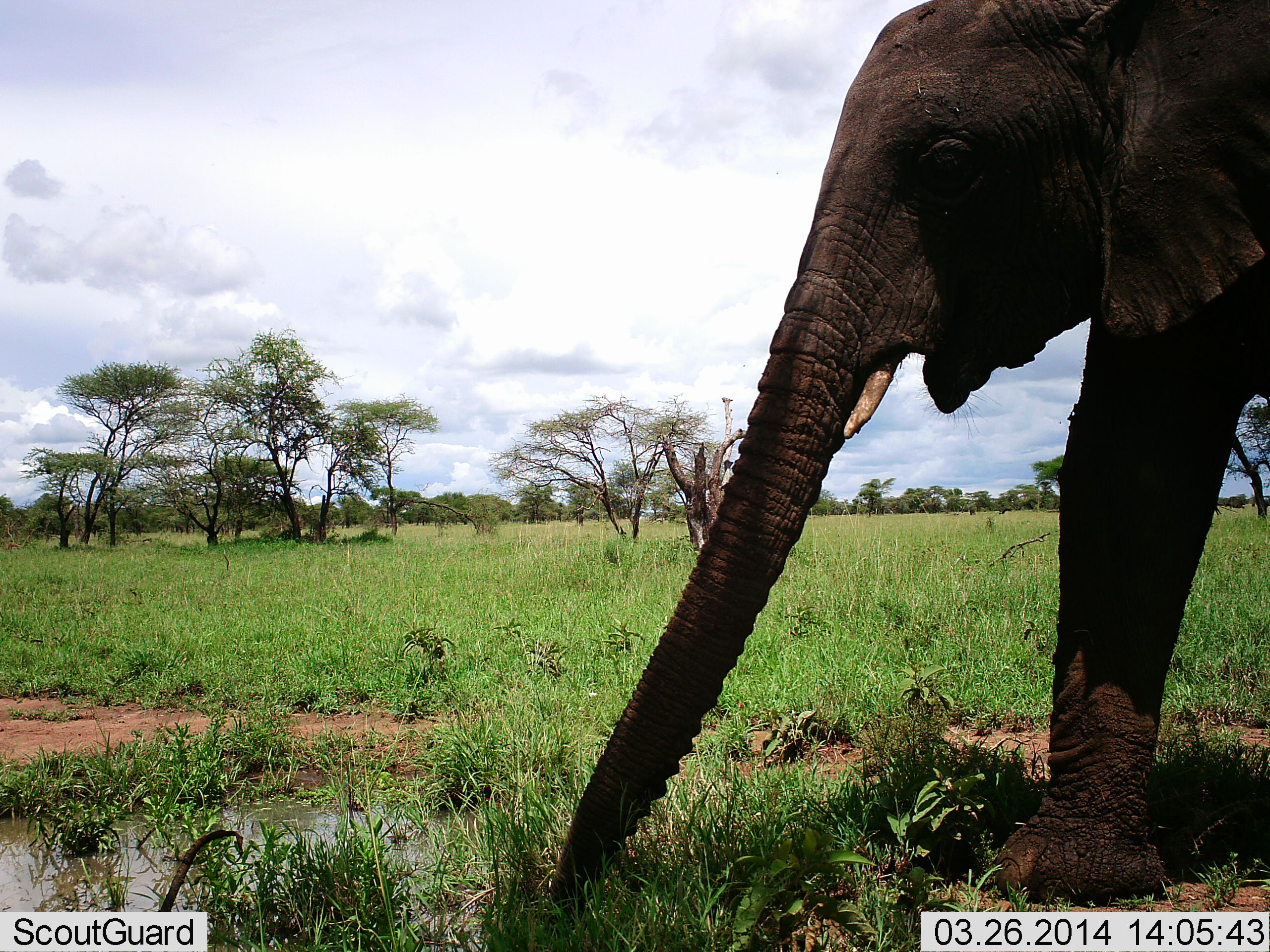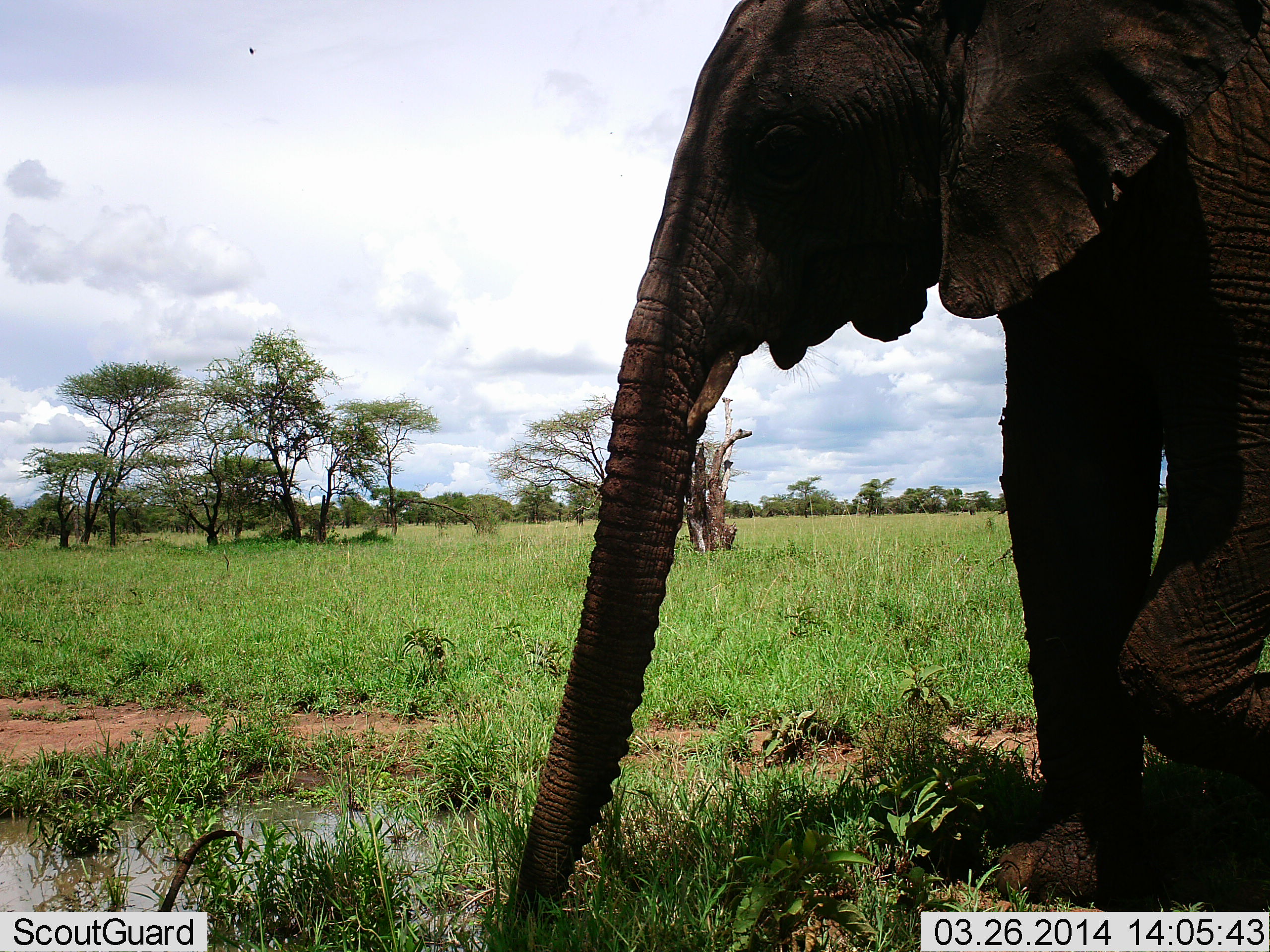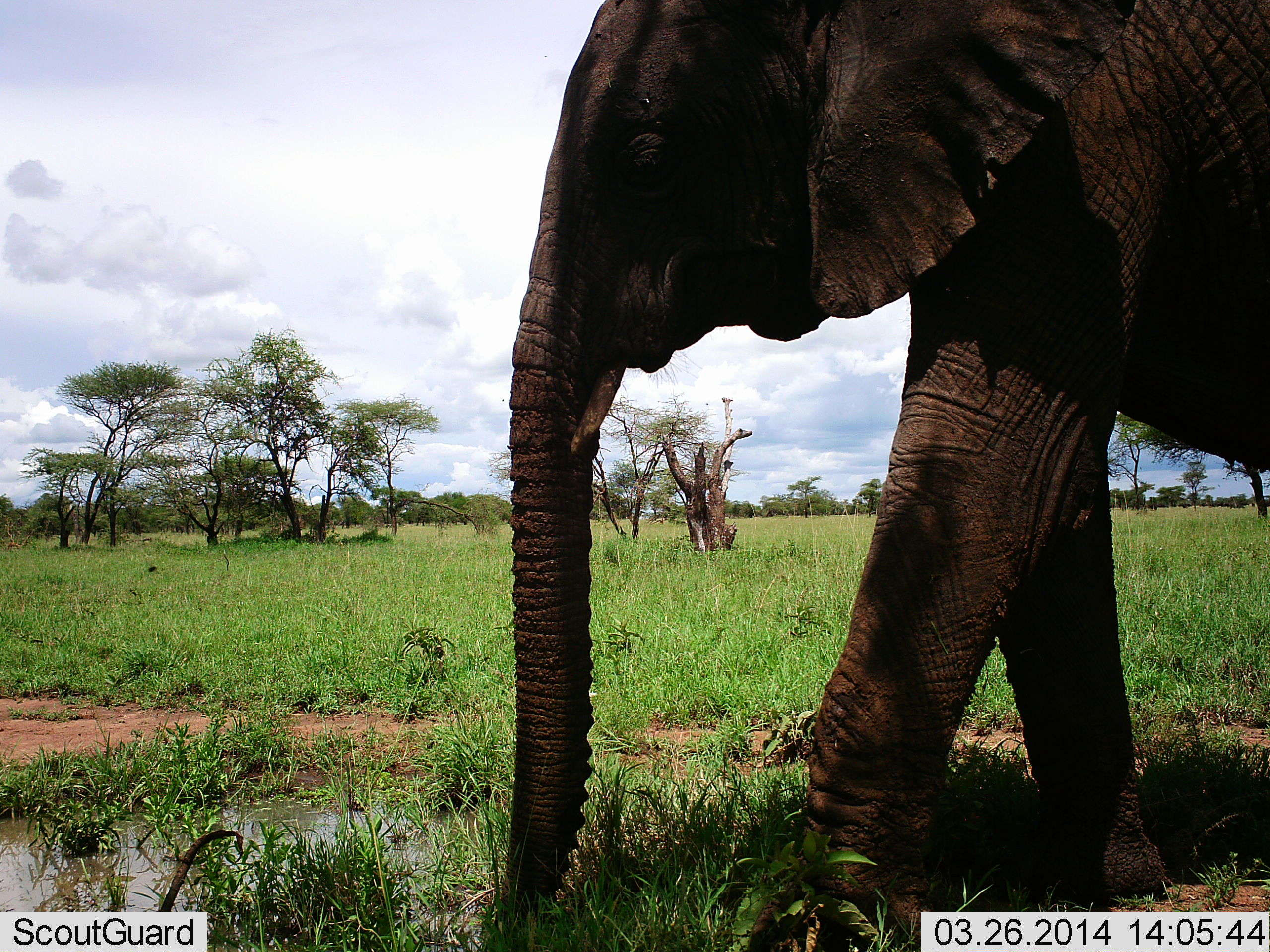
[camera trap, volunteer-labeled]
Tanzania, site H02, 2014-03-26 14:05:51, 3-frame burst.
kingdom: Animalia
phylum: Chordata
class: Mammalia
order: Proboscidea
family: Elephantidae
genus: Loxodonta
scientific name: Loxodonta africana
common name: african bush elephant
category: elephant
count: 1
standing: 18%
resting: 0%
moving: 73%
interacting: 0%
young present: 0%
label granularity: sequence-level